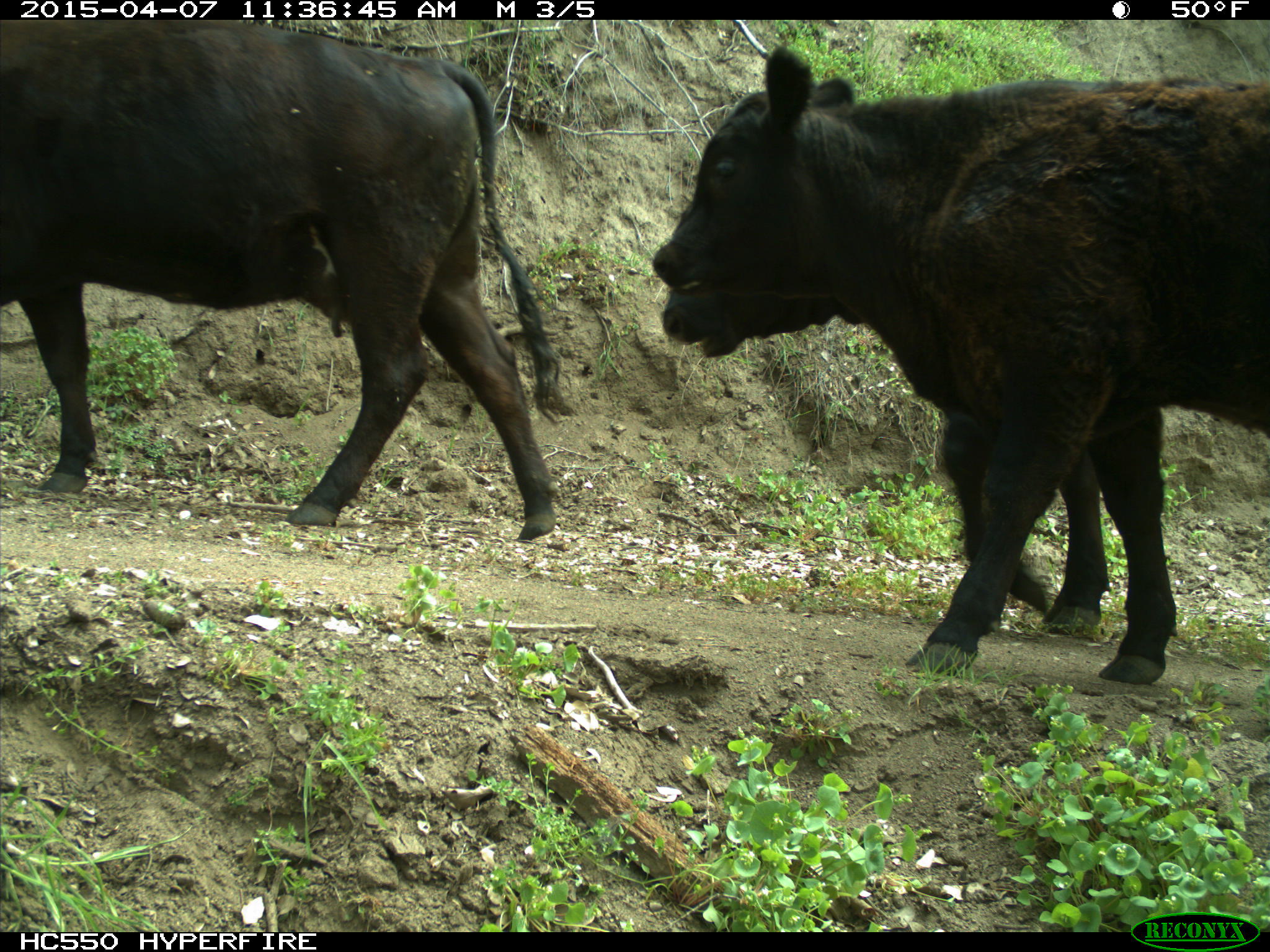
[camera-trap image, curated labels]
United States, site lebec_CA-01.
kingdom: Animalia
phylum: Chordata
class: Mammalia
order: Artiodactyla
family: Bovidae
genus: Bos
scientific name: Bos taurus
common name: domestic cow